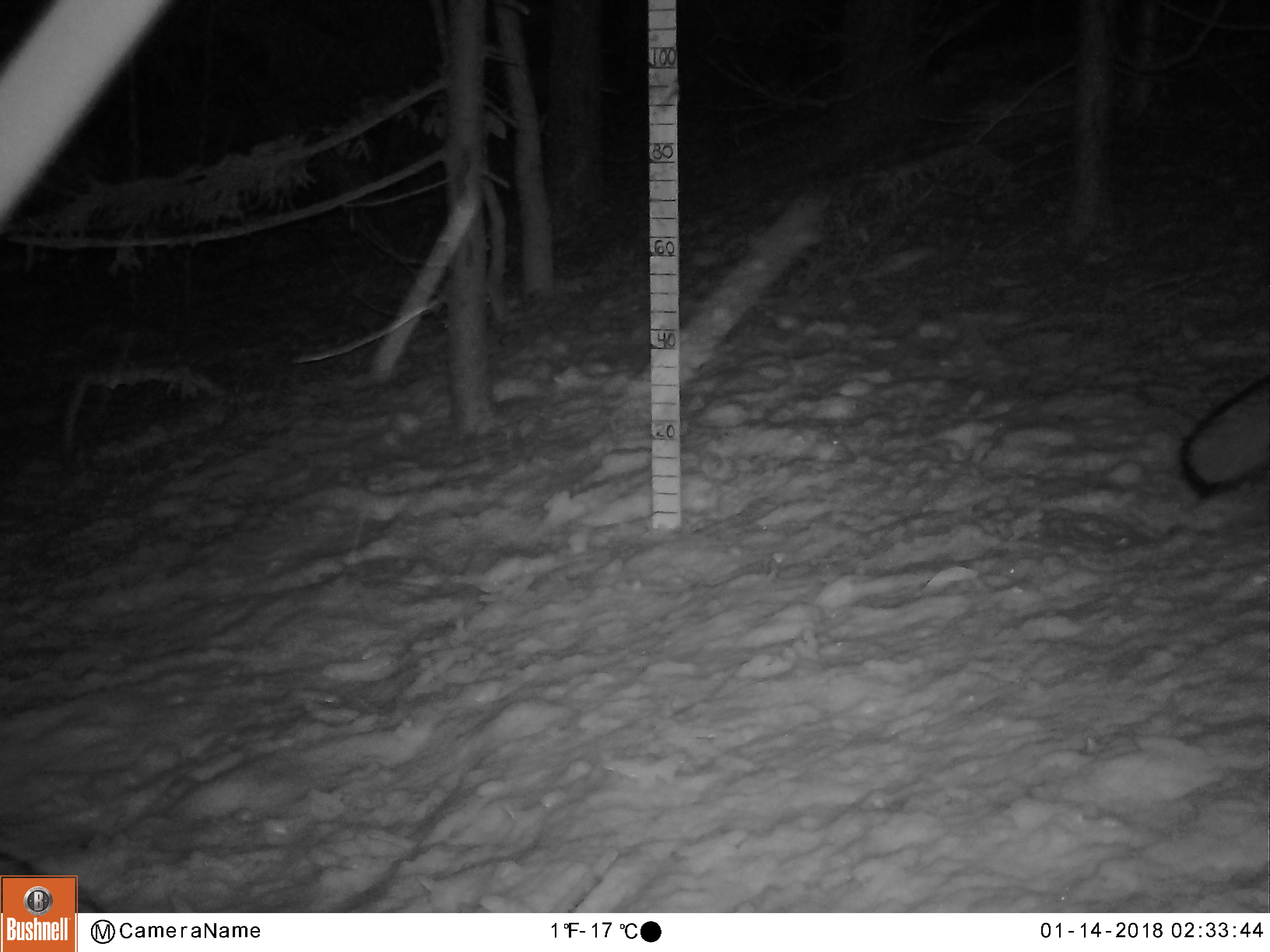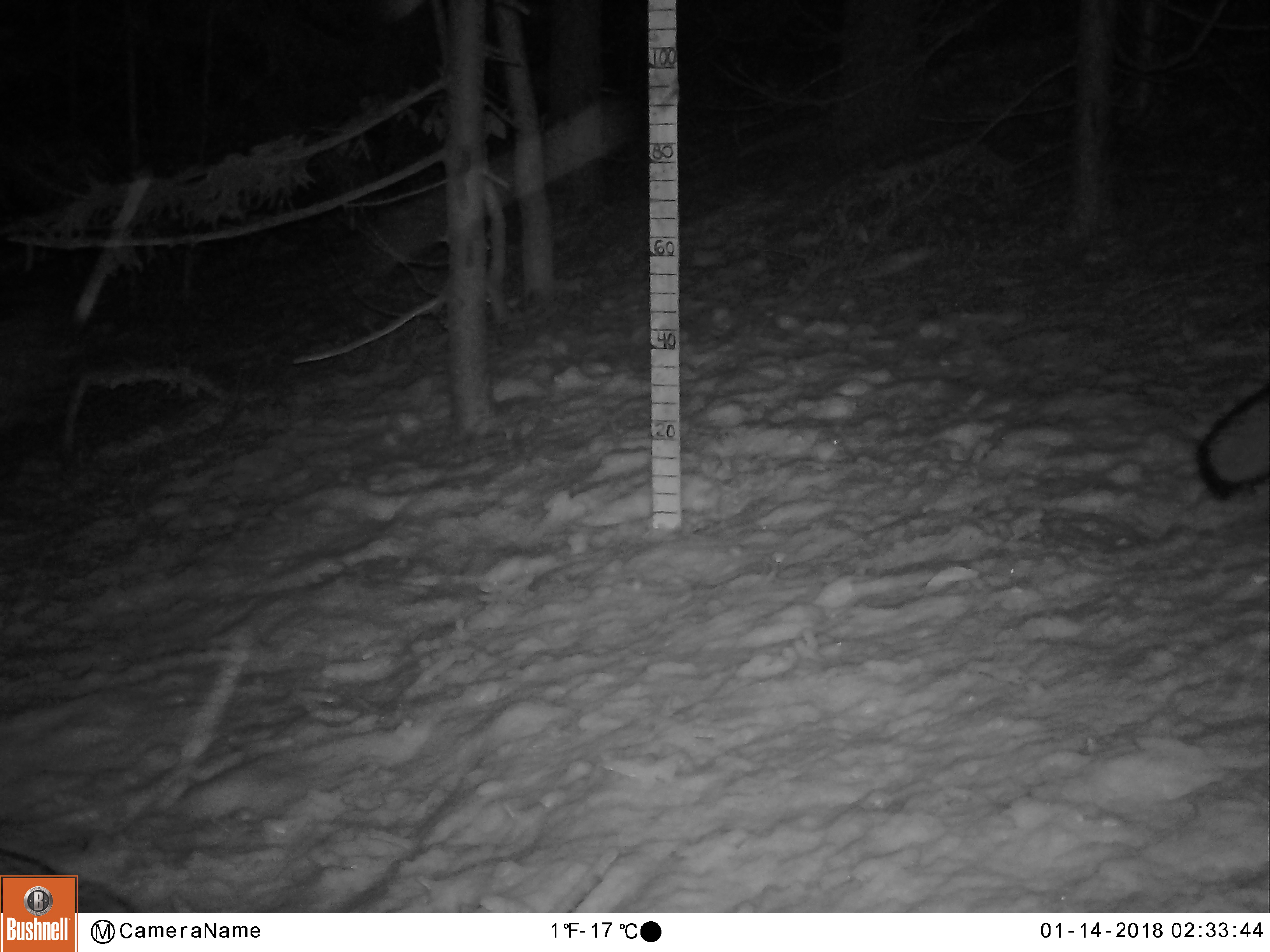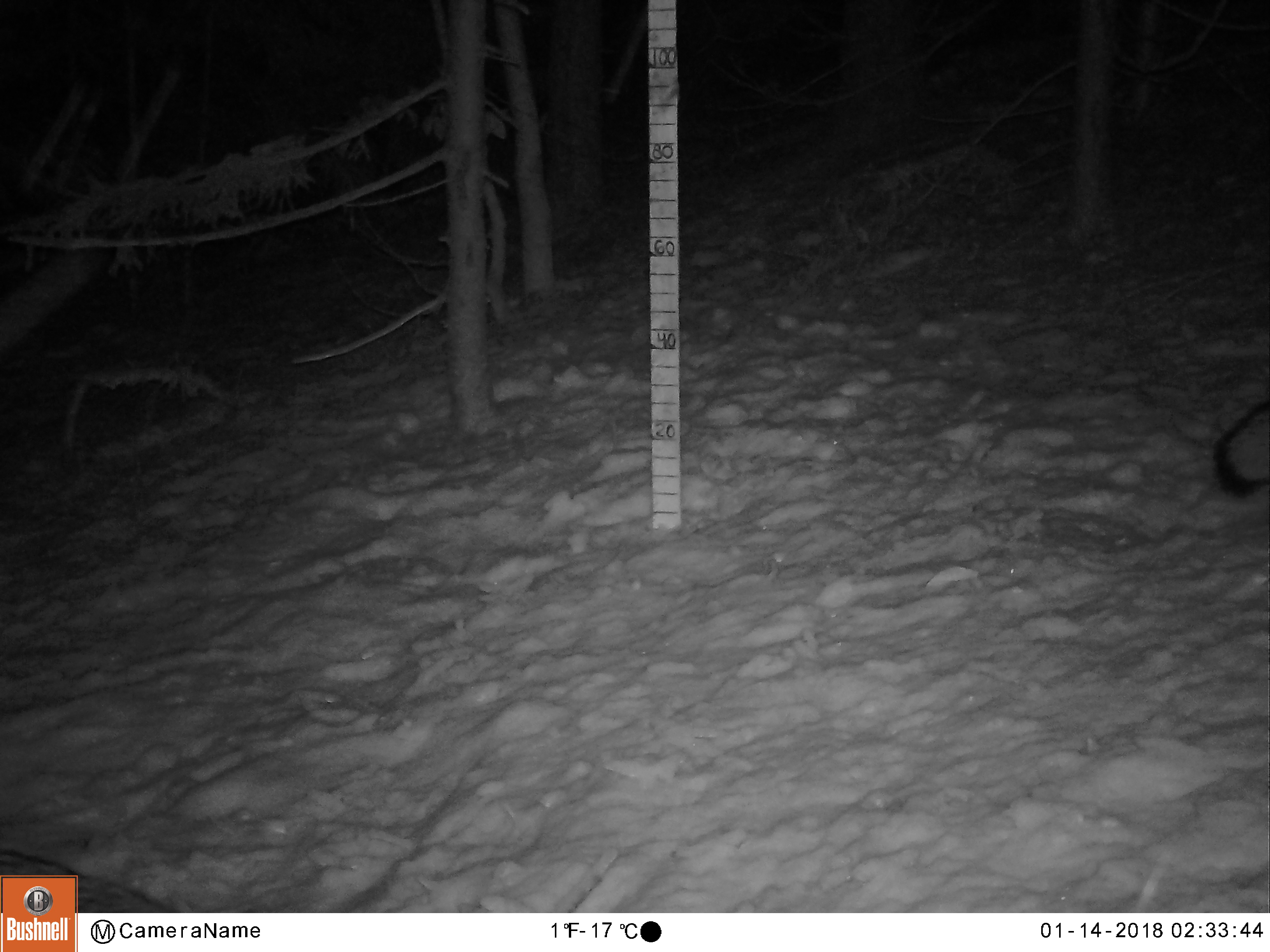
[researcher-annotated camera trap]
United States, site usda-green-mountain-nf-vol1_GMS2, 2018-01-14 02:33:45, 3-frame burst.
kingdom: Animalia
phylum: Chordata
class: Mammalia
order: Carnivora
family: Canidae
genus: Urocyon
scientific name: Urocyon cinereoargenteus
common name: gray fox